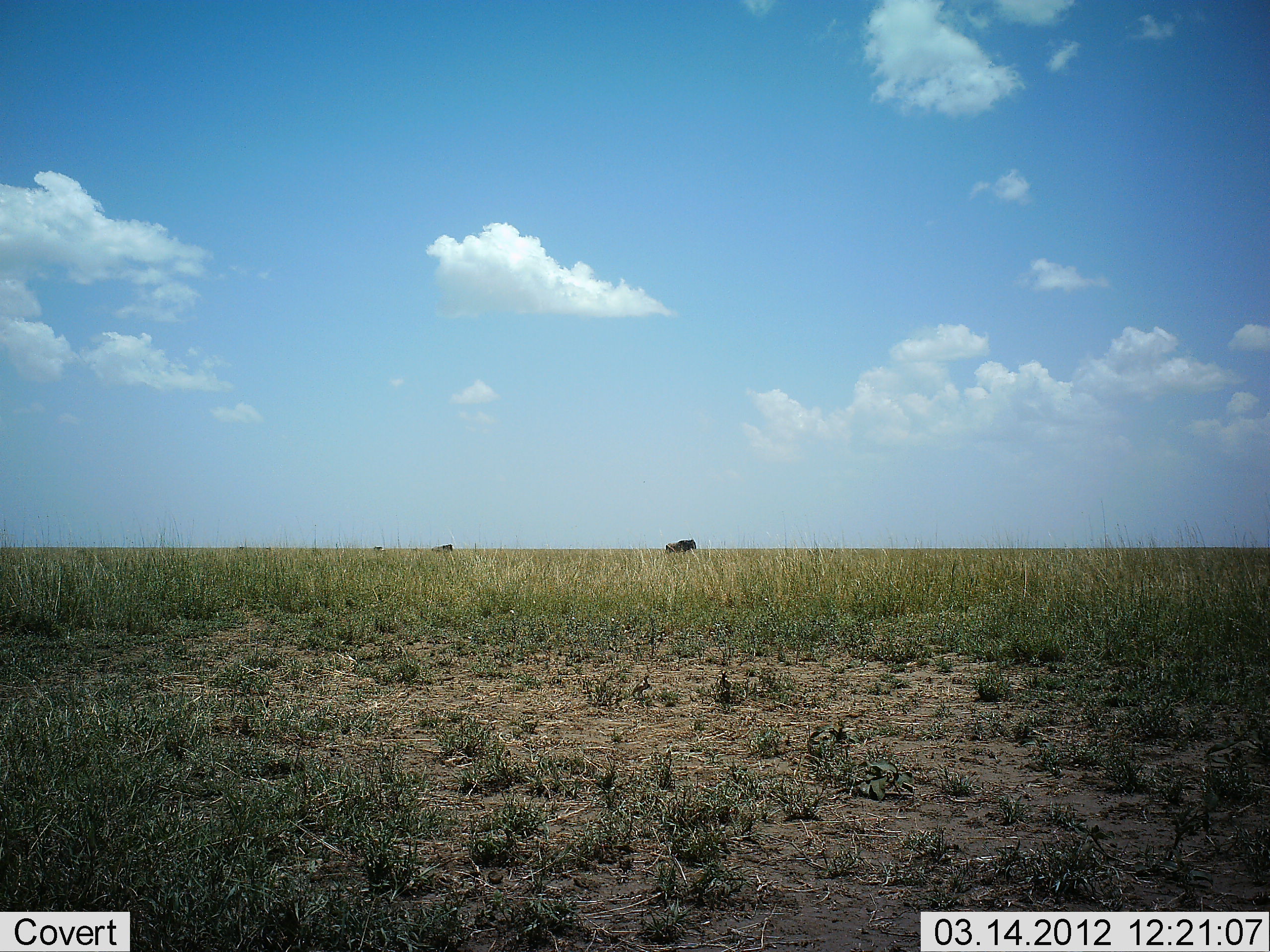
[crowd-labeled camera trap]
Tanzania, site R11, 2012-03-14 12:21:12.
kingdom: Animalia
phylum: Chordata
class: Mammalia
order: Artiodactyla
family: Bovidae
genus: Connochaetes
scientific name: Connochaetes taurinus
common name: blue wildebeest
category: wildebeest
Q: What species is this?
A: Wildebeest (blue wildebeest) (Connochaetes taurinus).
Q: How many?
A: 2.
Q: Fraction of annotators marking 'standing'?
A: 67%.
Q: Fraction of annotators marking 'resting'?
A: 0%.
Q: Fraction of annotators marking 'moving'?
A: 33%.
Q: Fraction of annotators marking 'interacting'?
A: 0%.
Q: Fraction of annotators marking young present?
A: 0%.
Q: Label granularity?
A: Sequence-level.